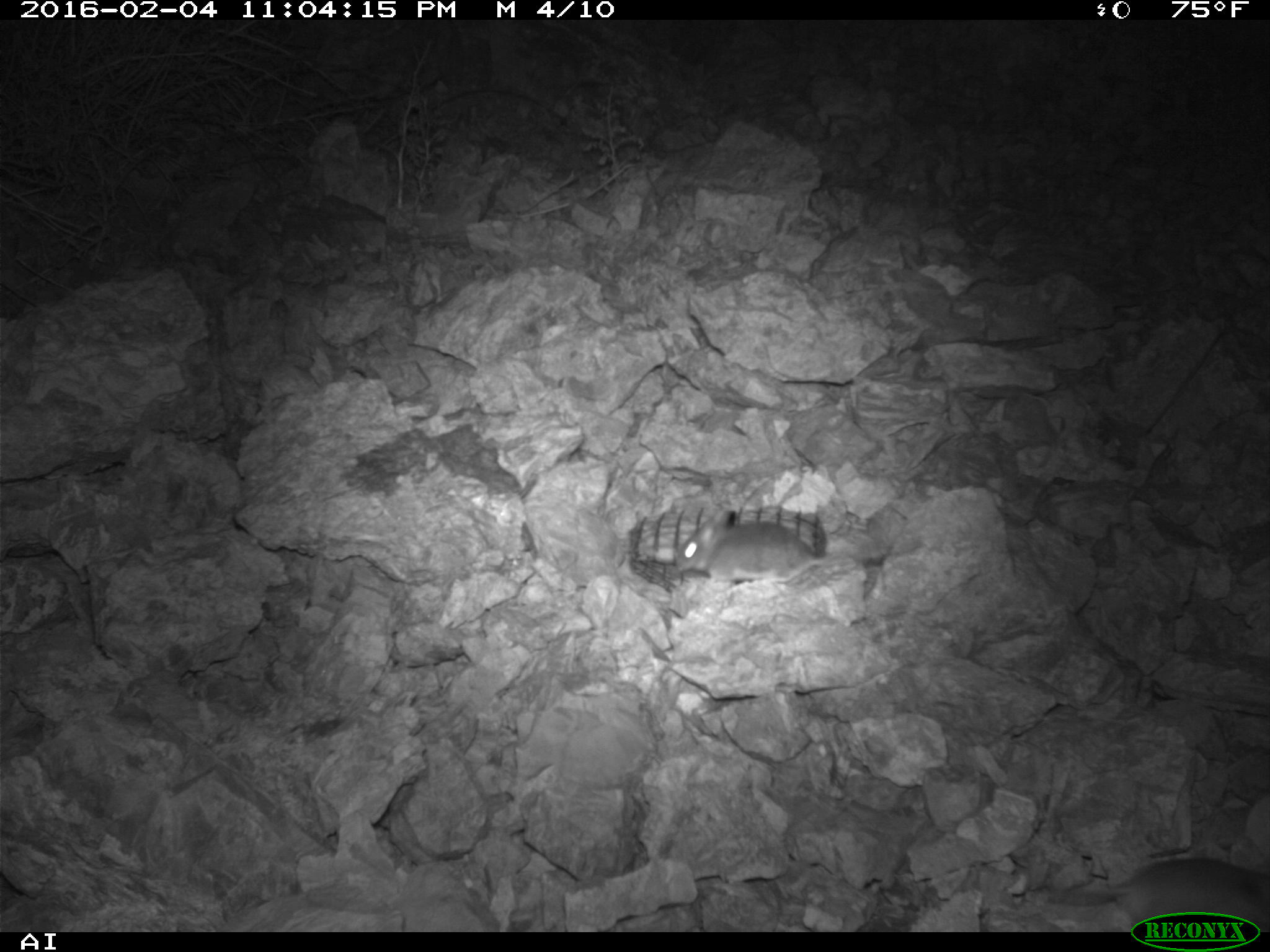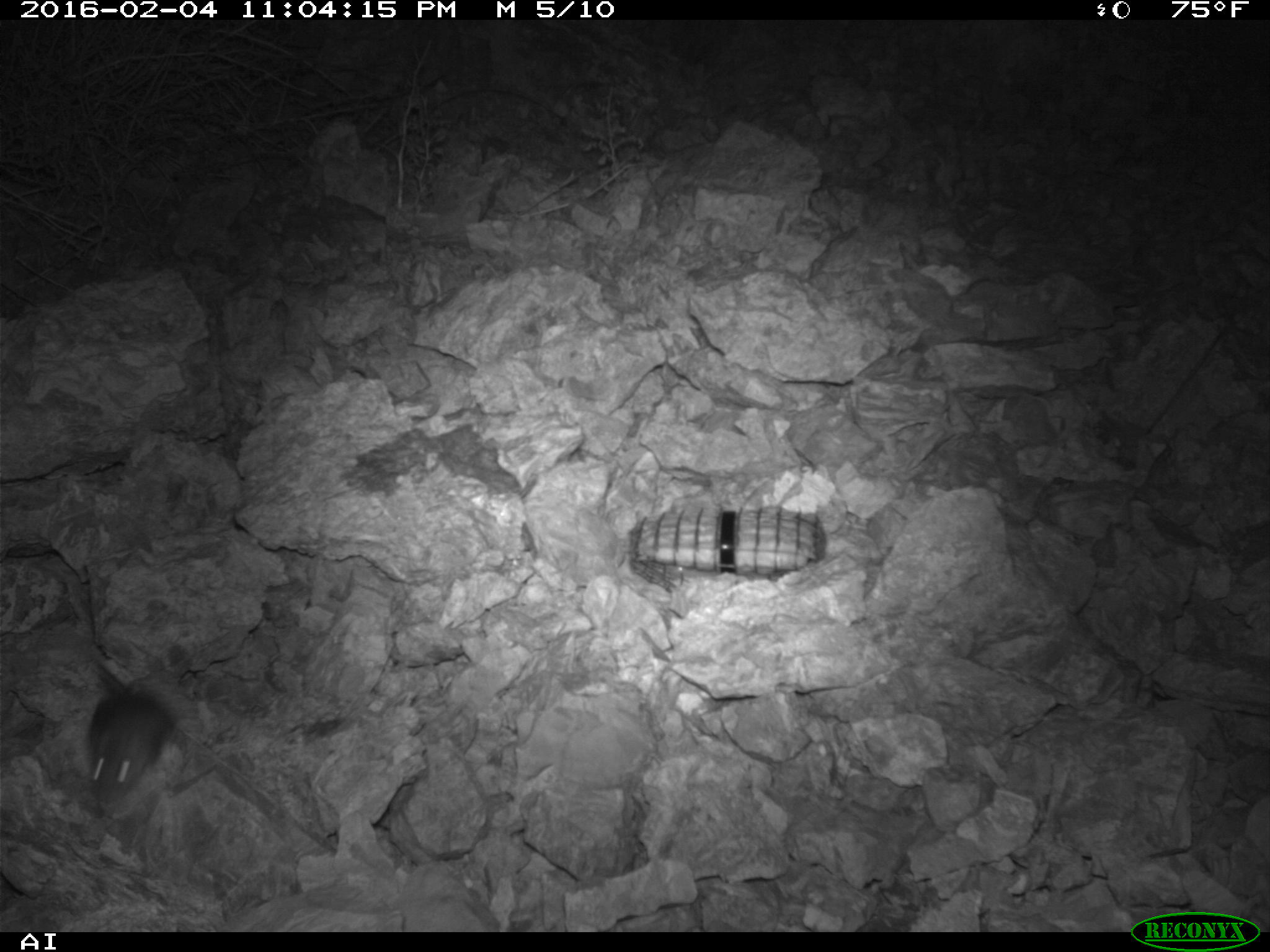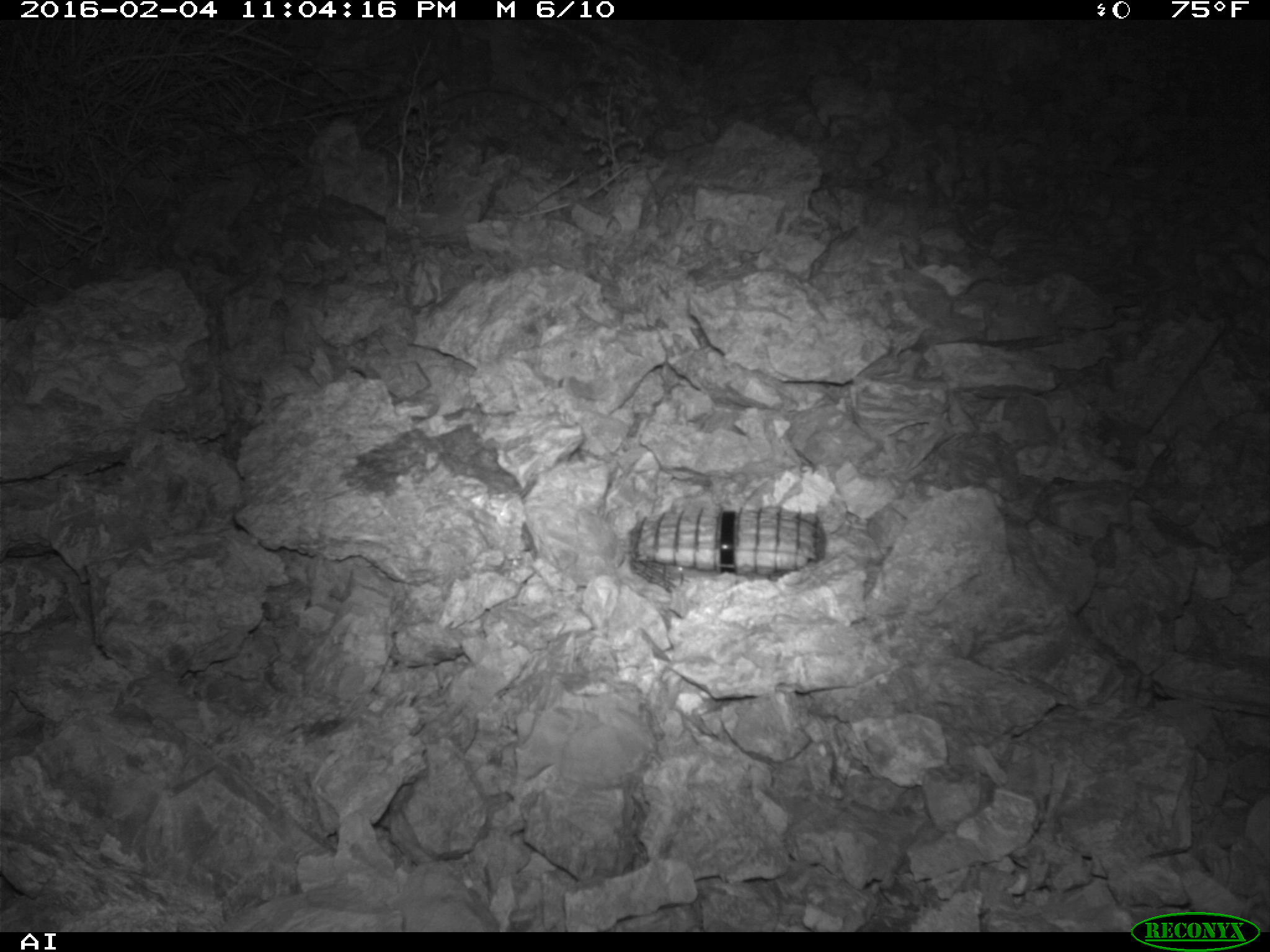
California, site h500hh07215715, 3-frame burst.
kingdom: Animalia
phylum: Chordata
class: Mammalia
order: Rodentia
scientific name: Rodentia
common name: rodent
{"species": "rodent (Rodentia)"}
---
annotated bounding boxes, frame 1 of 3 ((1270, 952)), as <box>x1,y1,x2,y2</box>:
rodent: <box>1046,855,1269,932</box>; <box>672,513,828,581</box>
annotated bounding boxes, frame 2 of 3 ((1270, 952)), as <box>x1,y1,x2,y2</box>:
rodent: <box>86,661,173,805</box>